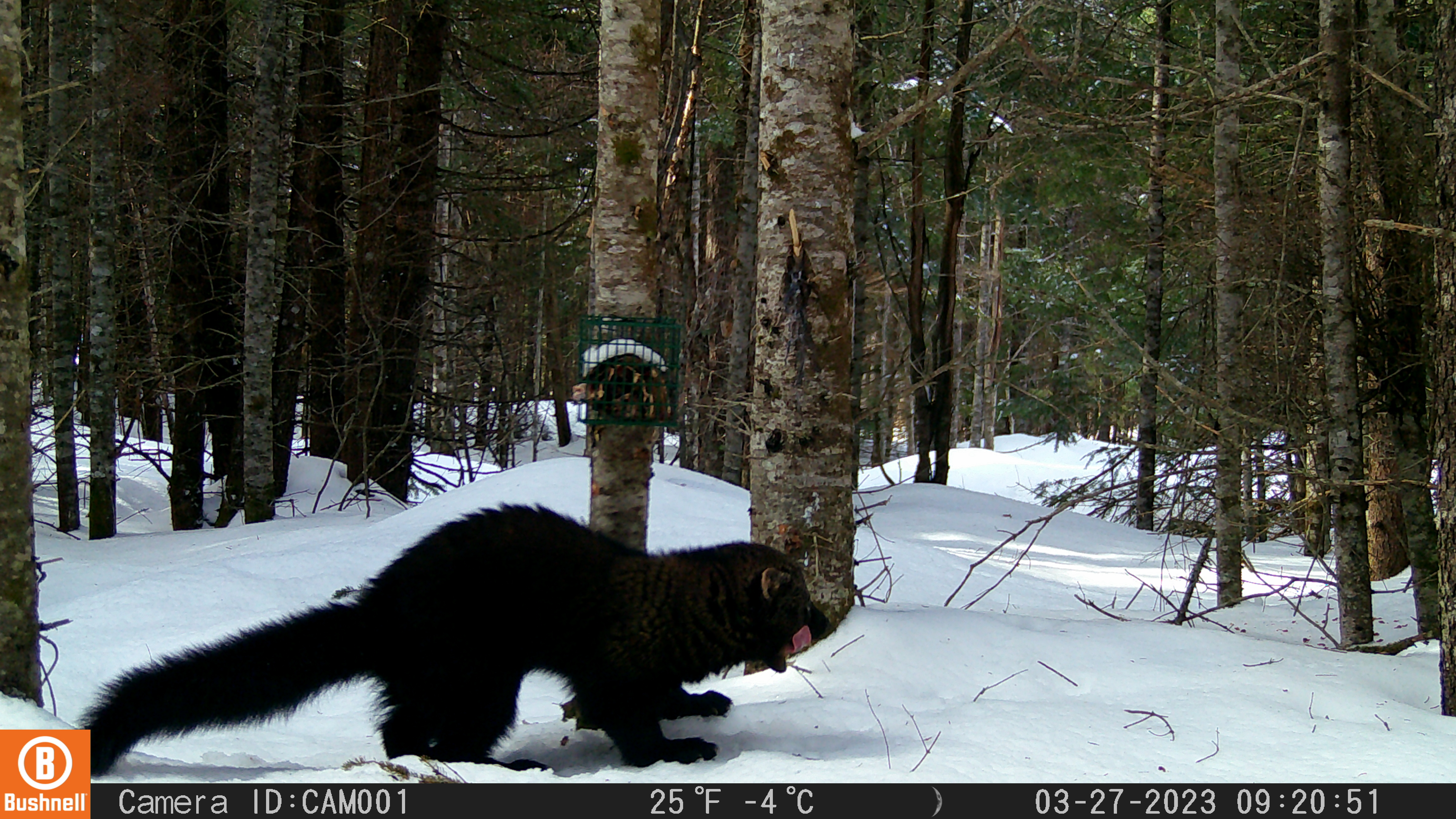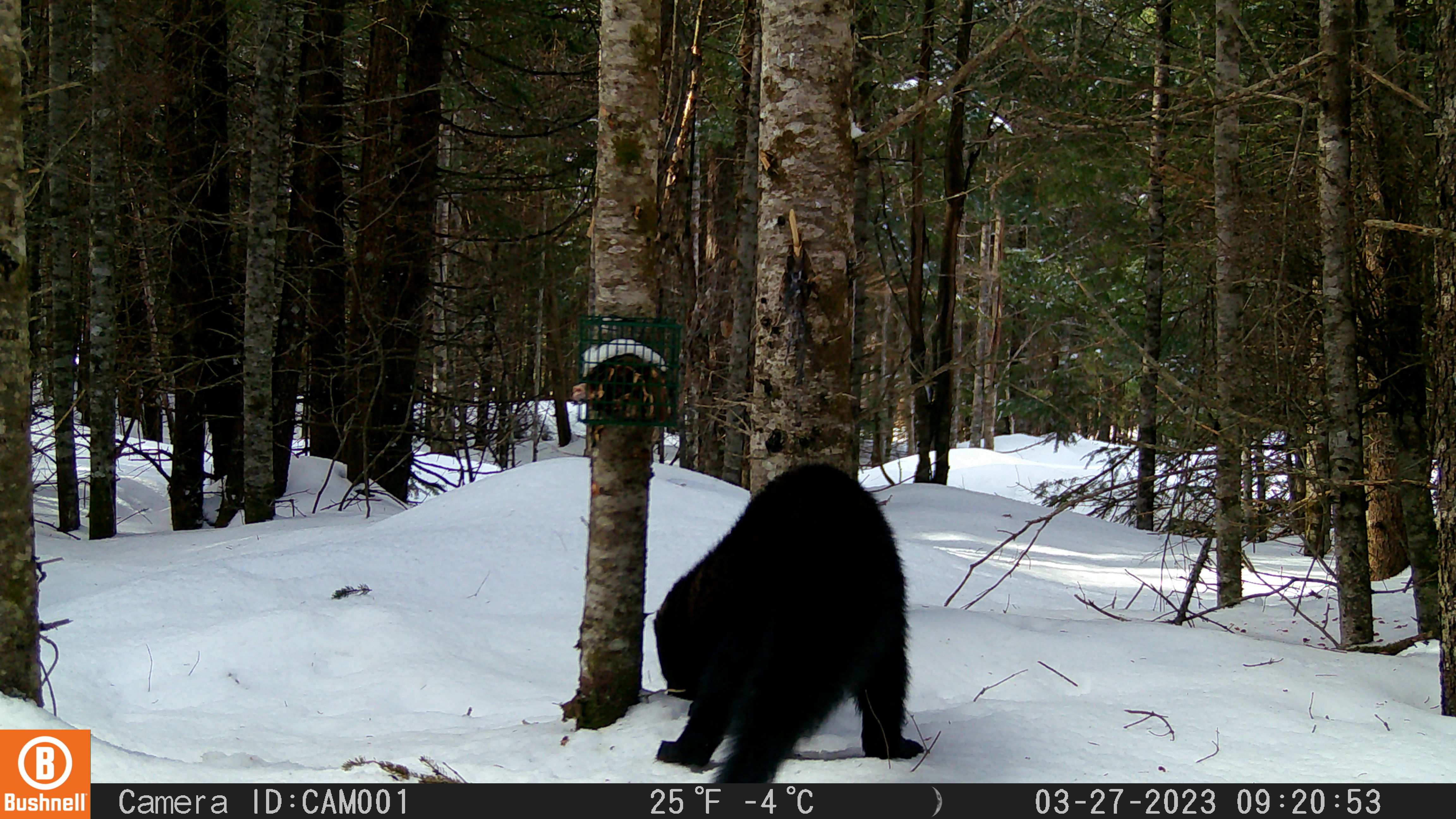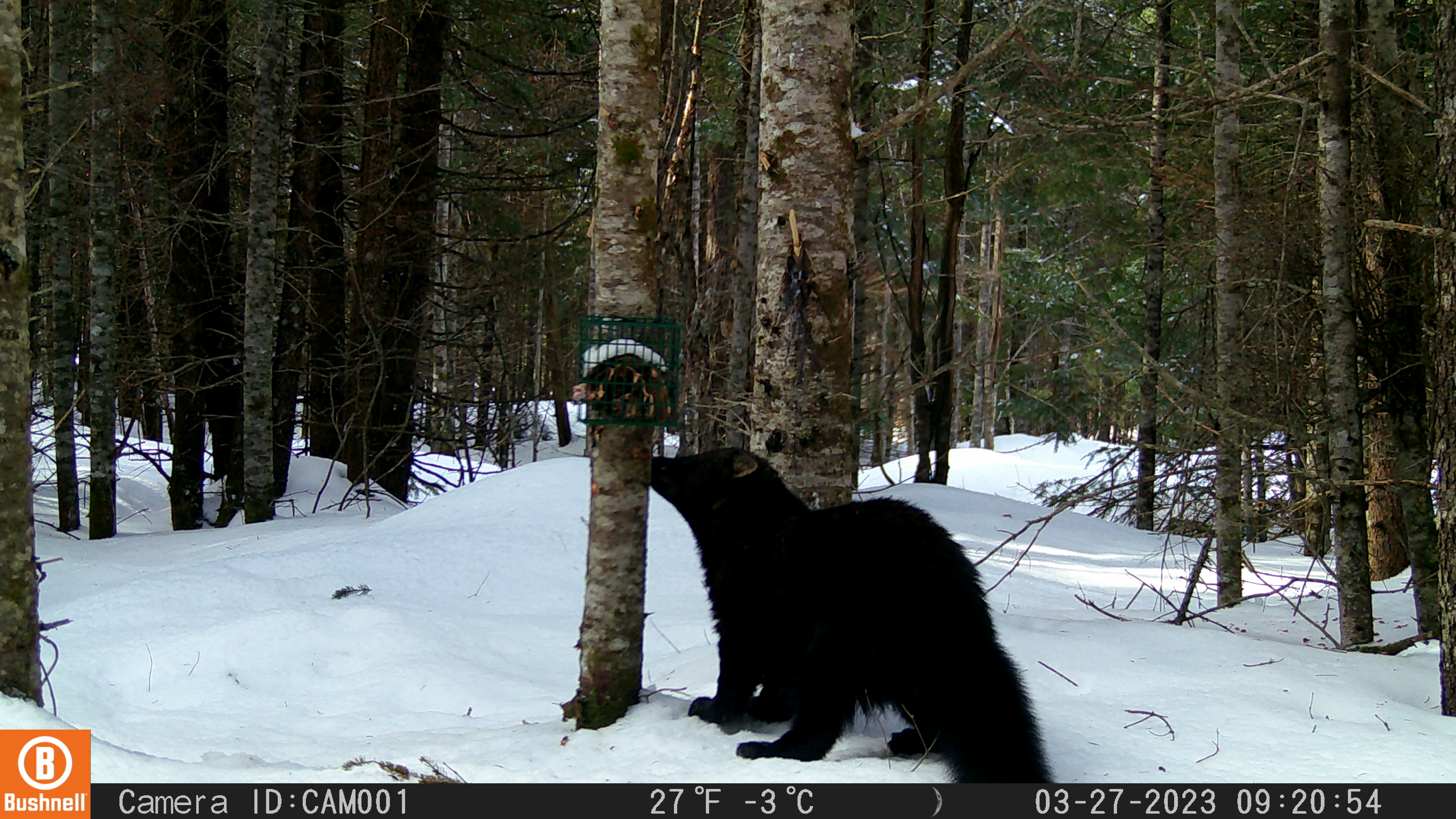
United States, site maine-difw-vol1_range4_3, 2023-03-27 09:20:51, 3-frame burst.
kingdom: Animalia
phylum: Chordata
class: Mammalia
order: Carnivora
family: Mustelidae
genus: Pekania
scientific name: Pekania pennanti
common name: fisher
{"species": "fisher (Pekania pennanti)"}